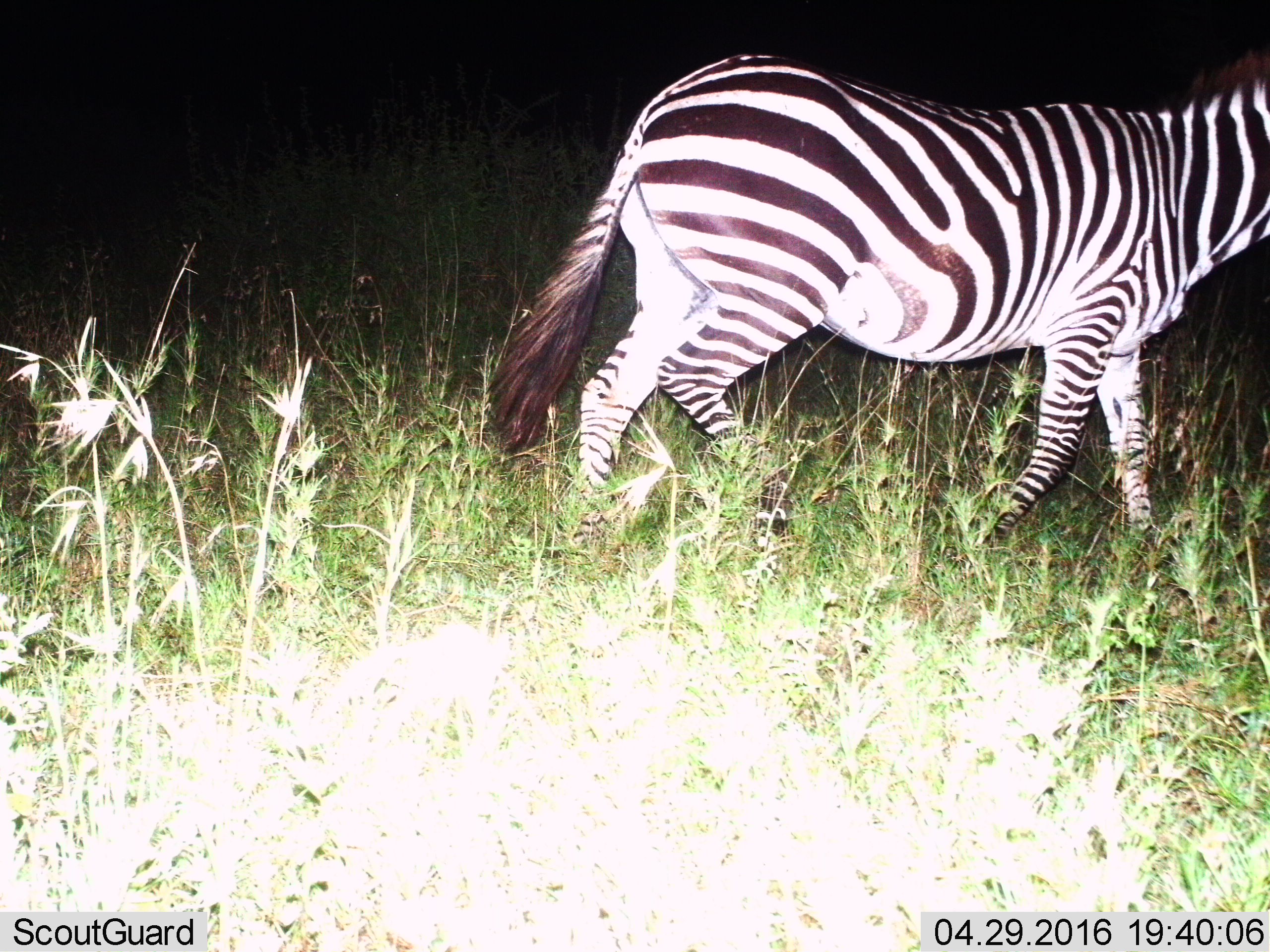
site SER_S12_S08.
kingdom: Animalia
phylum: Chordata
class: Mammalia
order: Perissodactyla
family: Equidae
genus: Equus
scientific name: Equus quagga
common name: plains zebra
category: zebraplains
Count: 1.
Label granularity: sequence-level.